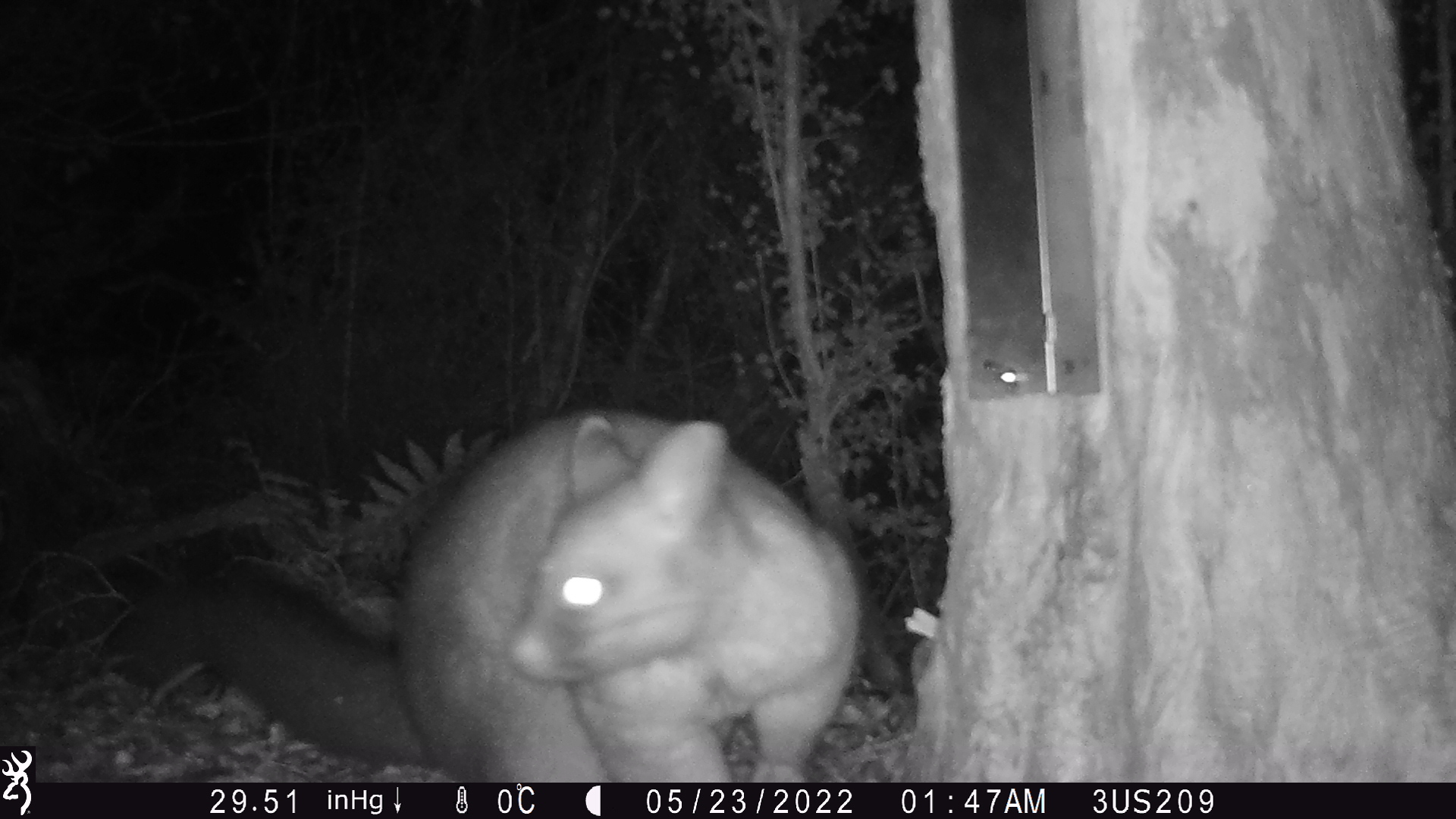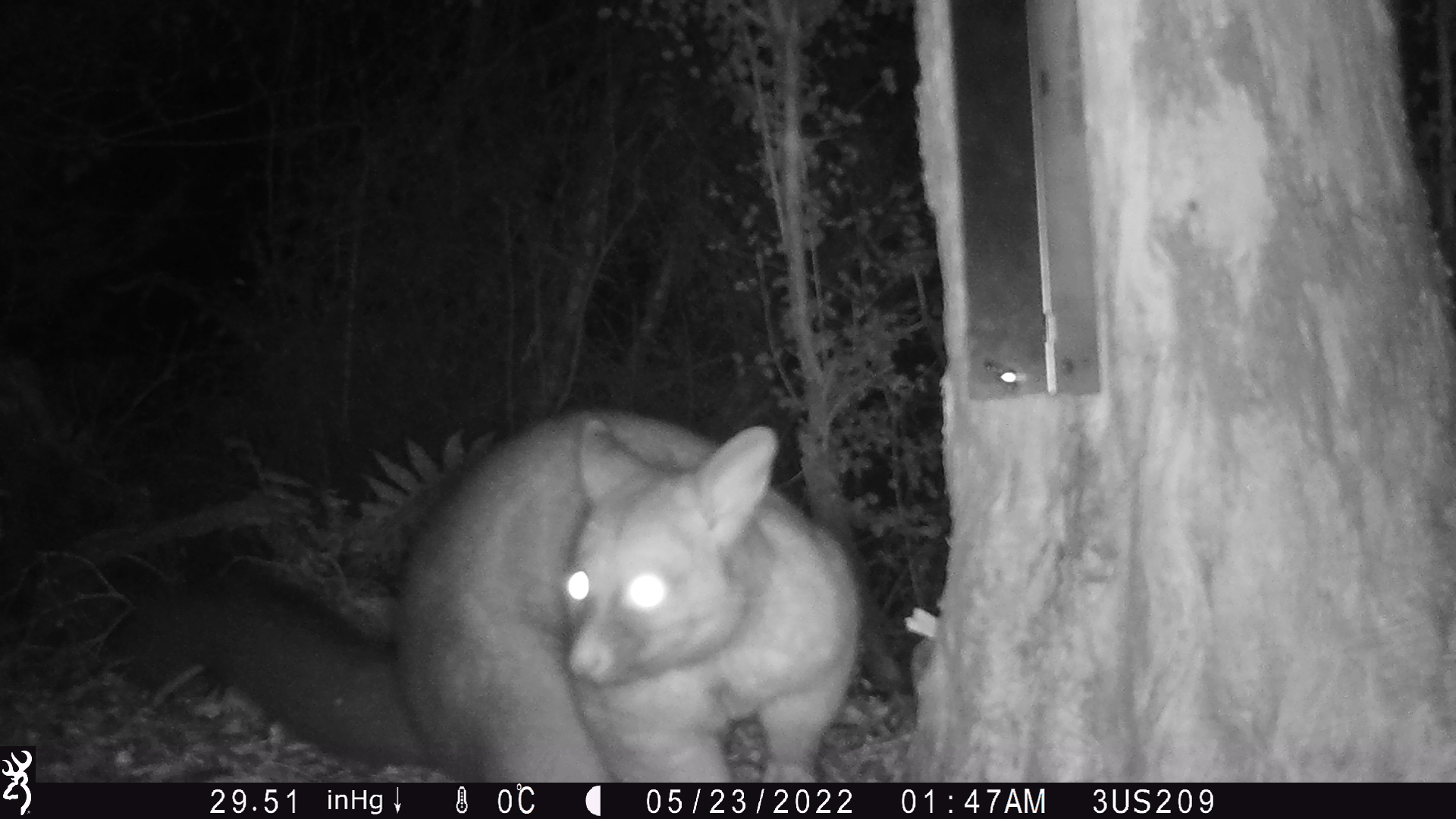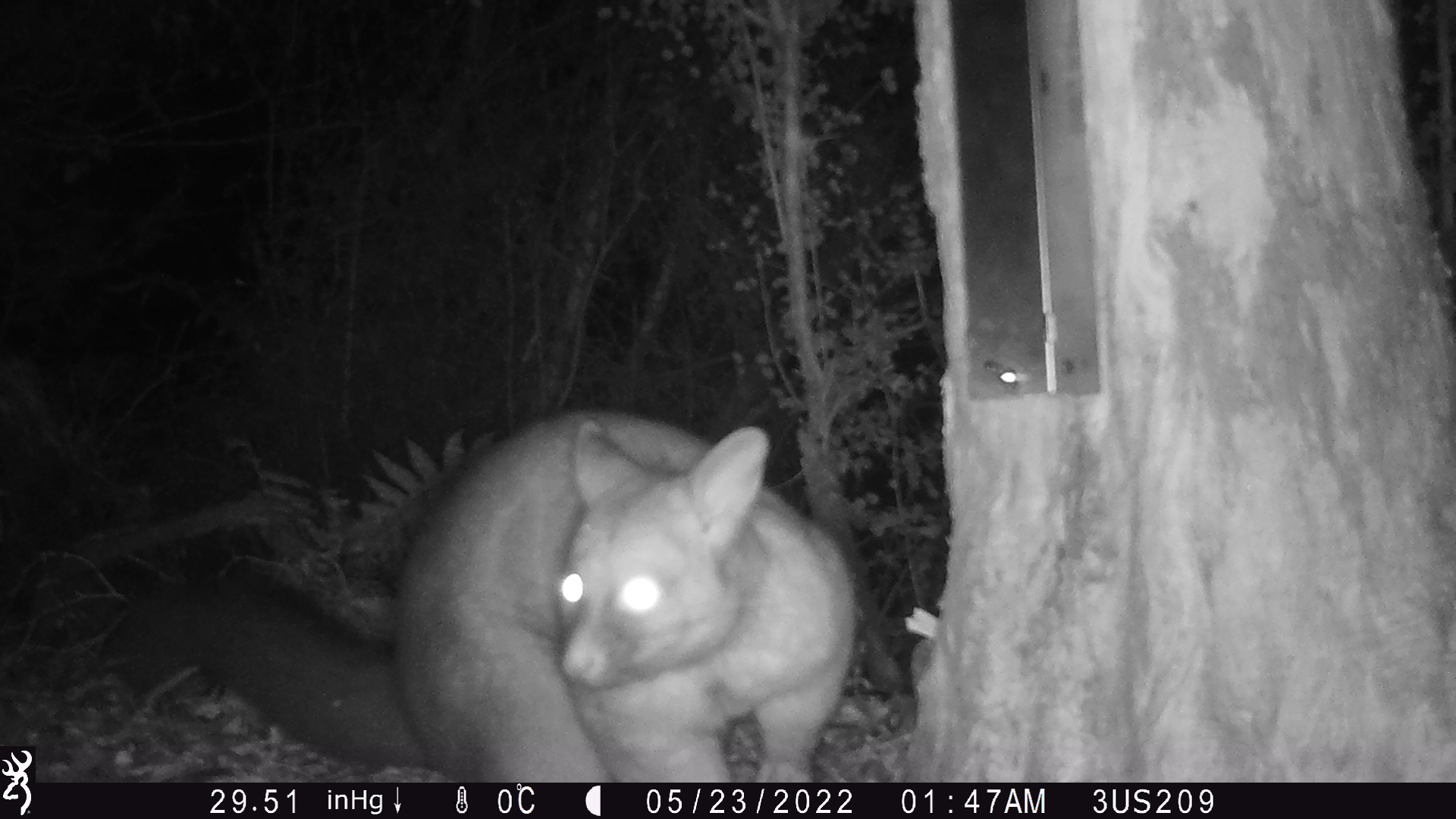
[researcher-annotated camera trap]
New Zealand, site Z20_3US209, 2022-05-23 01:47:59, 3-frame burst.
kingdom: Animalia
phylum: Chordata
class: Mammalia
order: Diprotodontia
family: Phalangeridae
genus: Trichosurus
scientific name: Trichosurus vulpecula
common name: common brushtail possum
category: possum